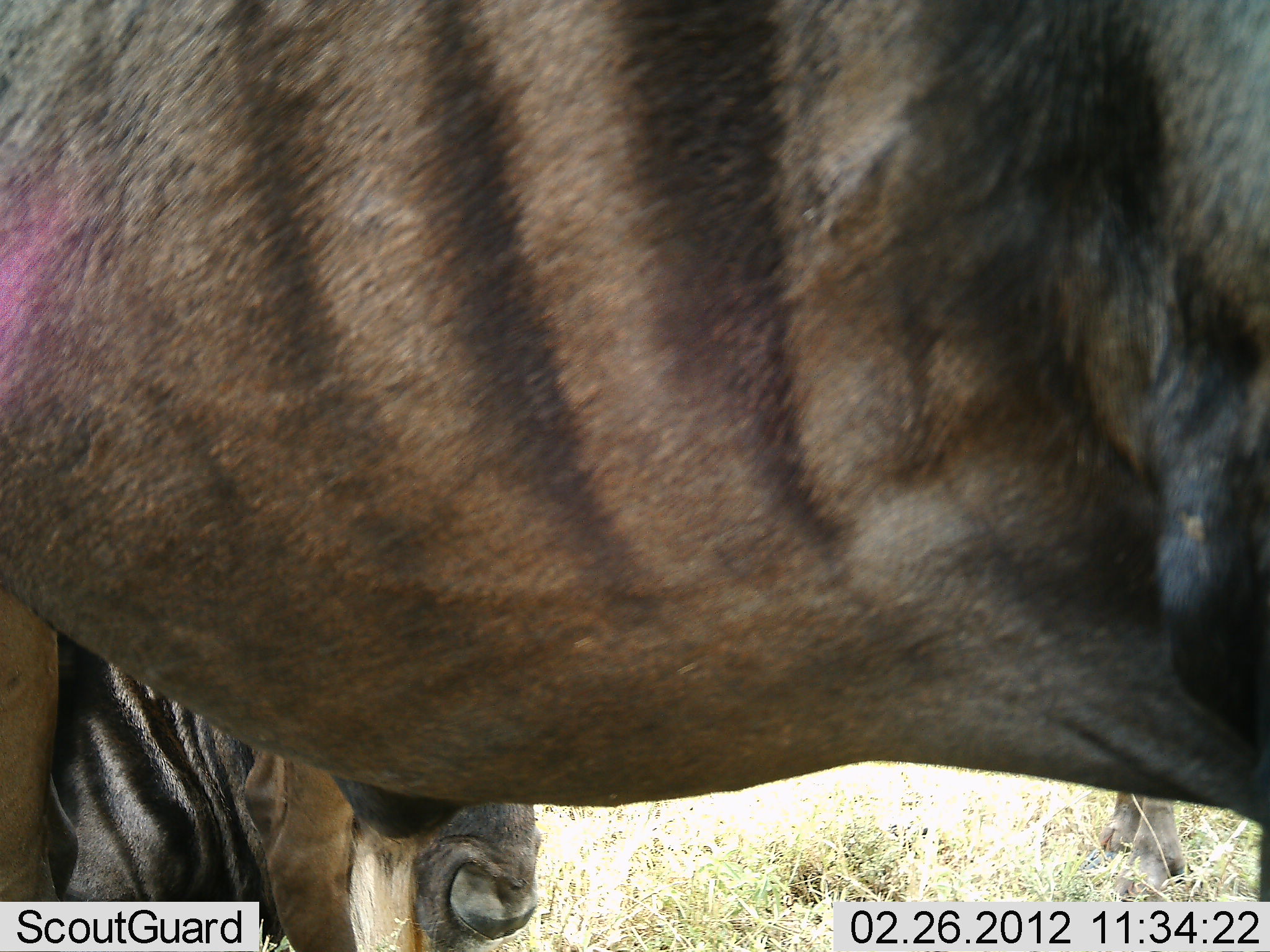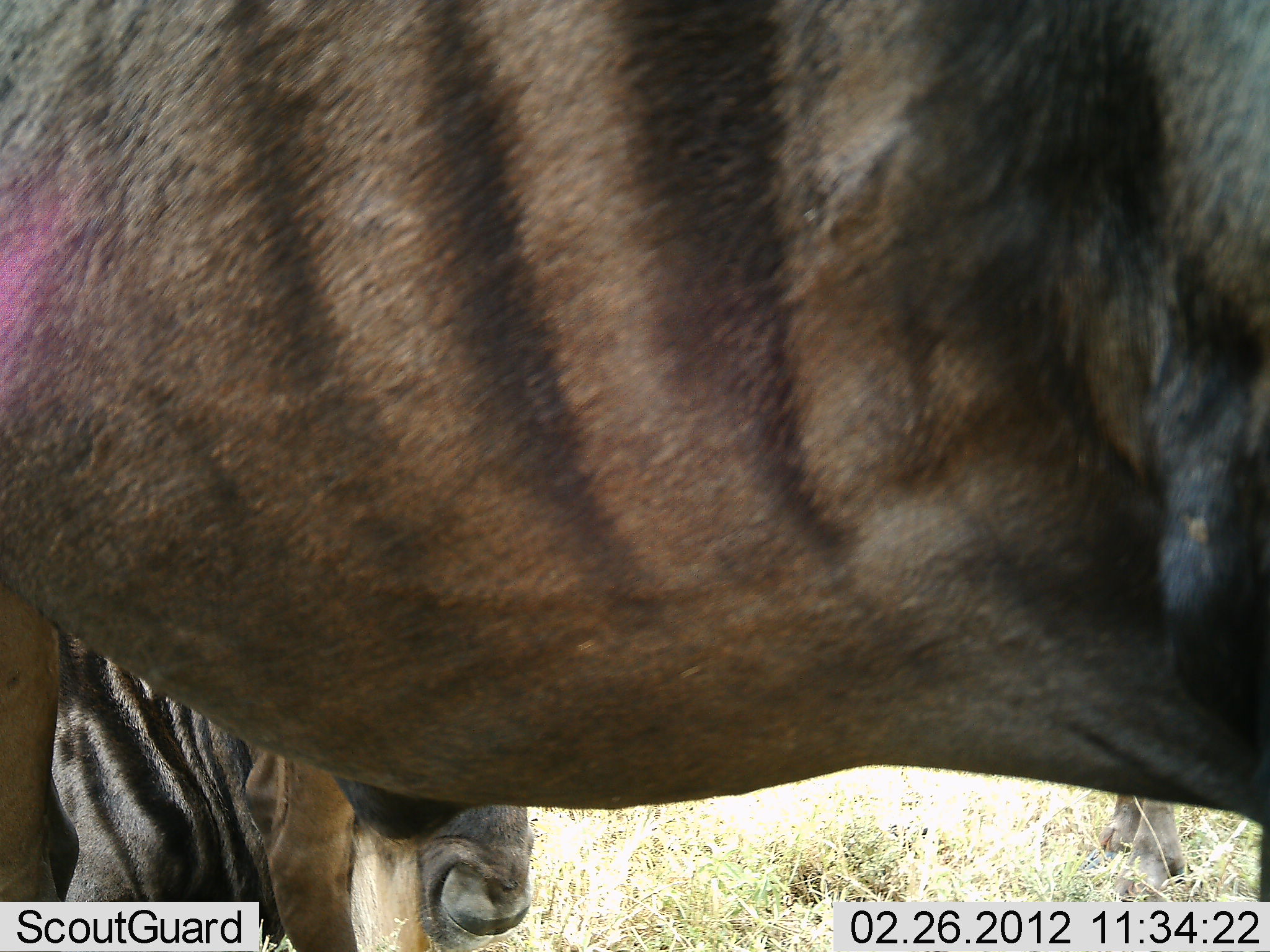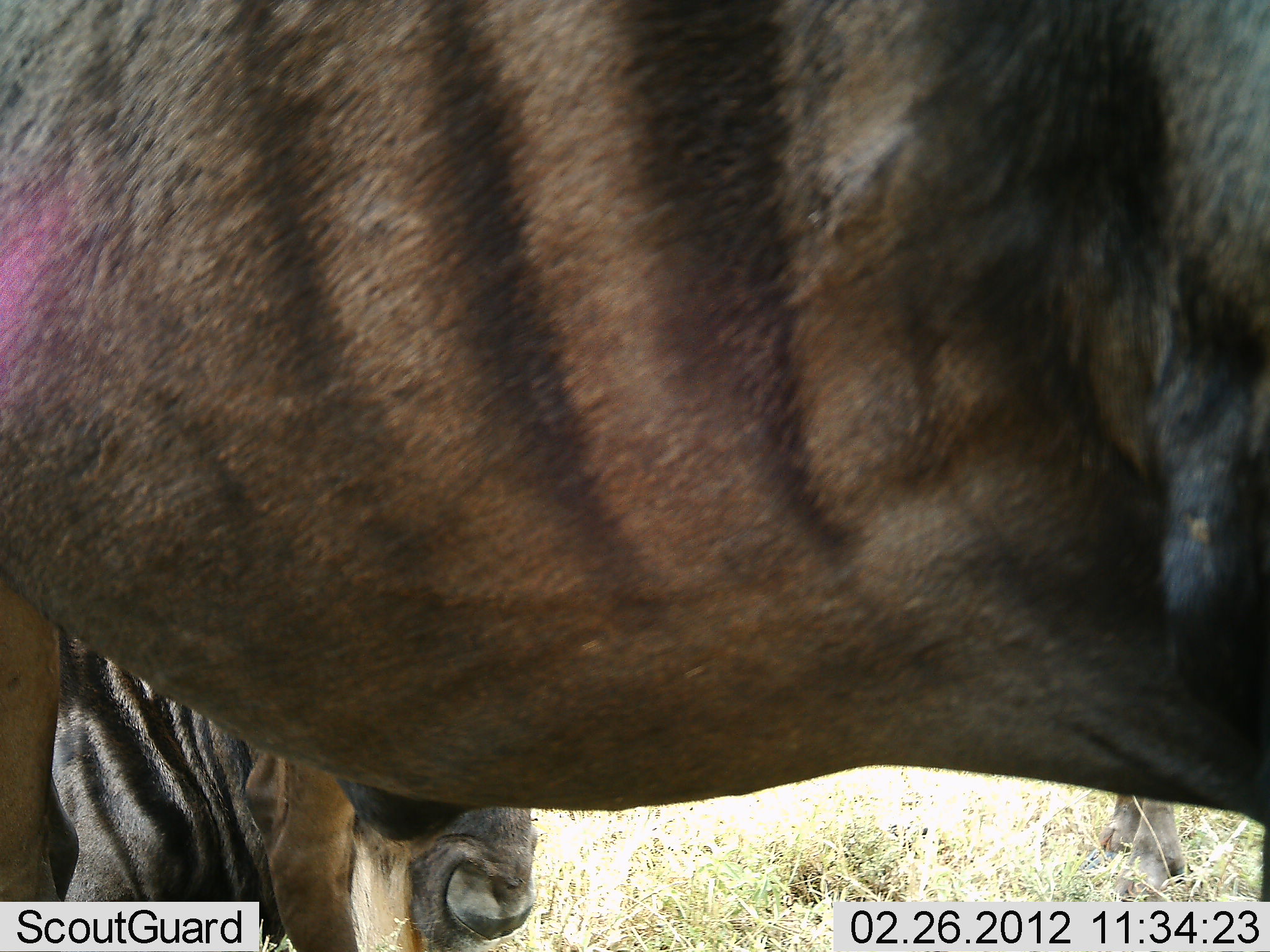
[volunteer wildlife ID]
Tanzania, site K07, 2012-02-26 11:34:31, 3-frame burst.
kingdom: Animalia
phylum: Chordata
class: Mammalia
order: Artiodactyla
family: Bovidae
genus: Connochaetes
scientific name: Connochaetes taurinus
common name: blue wildebeest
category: wildebeest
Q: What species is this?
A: Wildebeest (blue wildebeest) (Connochaetes taurinus).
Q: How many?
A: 2.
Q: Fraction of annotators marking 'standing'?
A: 100%.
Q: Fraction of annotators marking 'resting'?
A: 24%.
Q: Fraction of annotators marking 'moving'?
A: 0%.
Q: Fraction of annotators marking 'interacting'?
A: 0%.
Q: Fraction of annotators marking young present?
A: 5%.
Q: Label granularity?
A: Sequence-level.